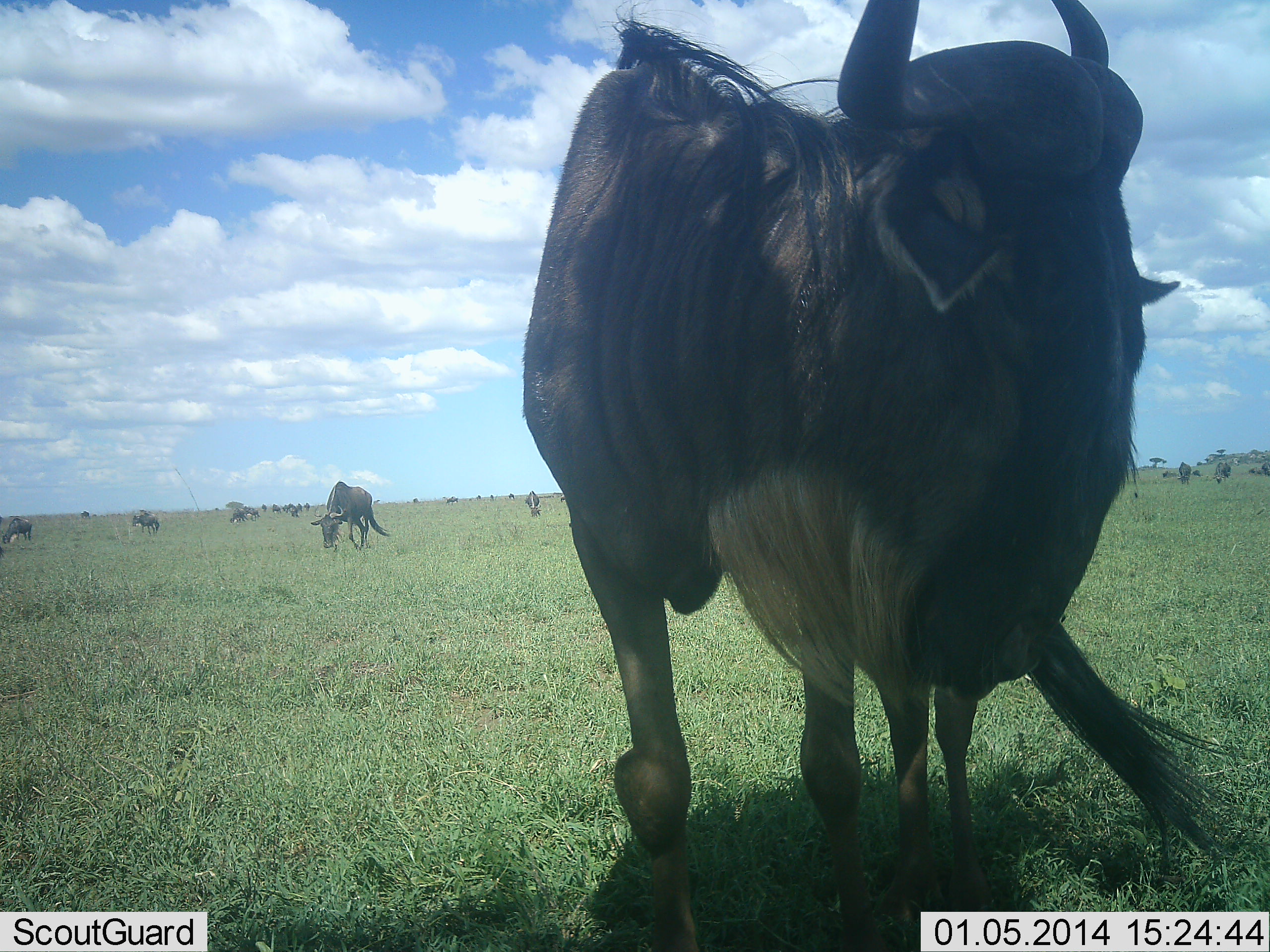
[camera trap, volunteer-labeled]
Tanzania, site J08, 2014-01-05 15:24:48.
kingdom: Animalia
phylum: Chordata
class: Mammalia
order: Artiodactyla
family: Bovidae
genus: Connochaetes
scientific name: Connochaetes taurinus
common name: blue wildebeest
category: wildebeest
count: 11-50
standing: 78%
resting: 2%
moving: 31%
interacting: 7%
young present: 0%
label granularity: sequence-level